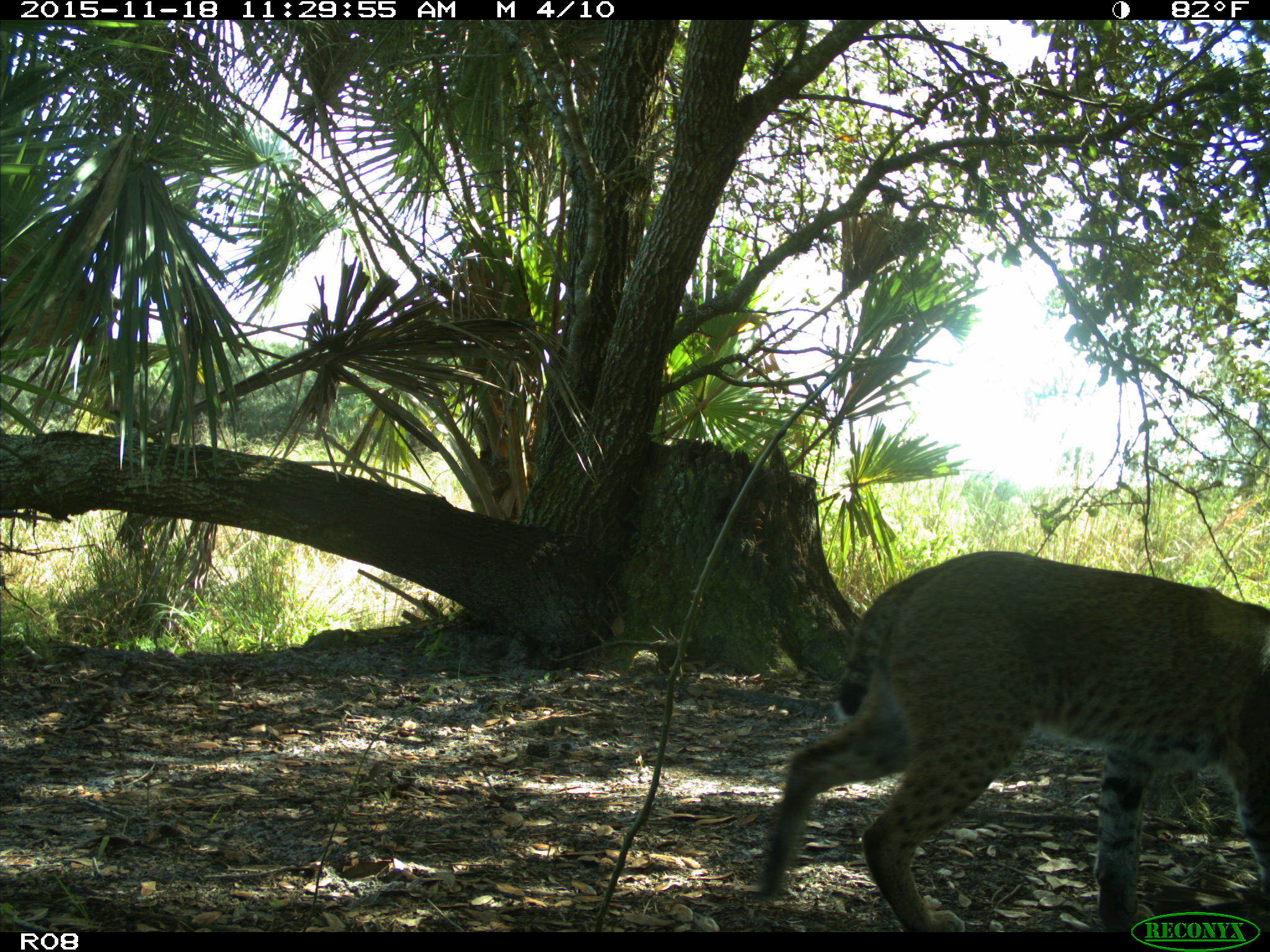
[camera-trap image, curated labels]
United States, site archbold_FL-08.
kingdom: Animalia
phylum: Chordata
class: Mammalia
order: Carnivora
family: Felidae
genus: Lynx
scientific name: Lynx rufus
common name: bobcat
Lynx rufus (bobcat).